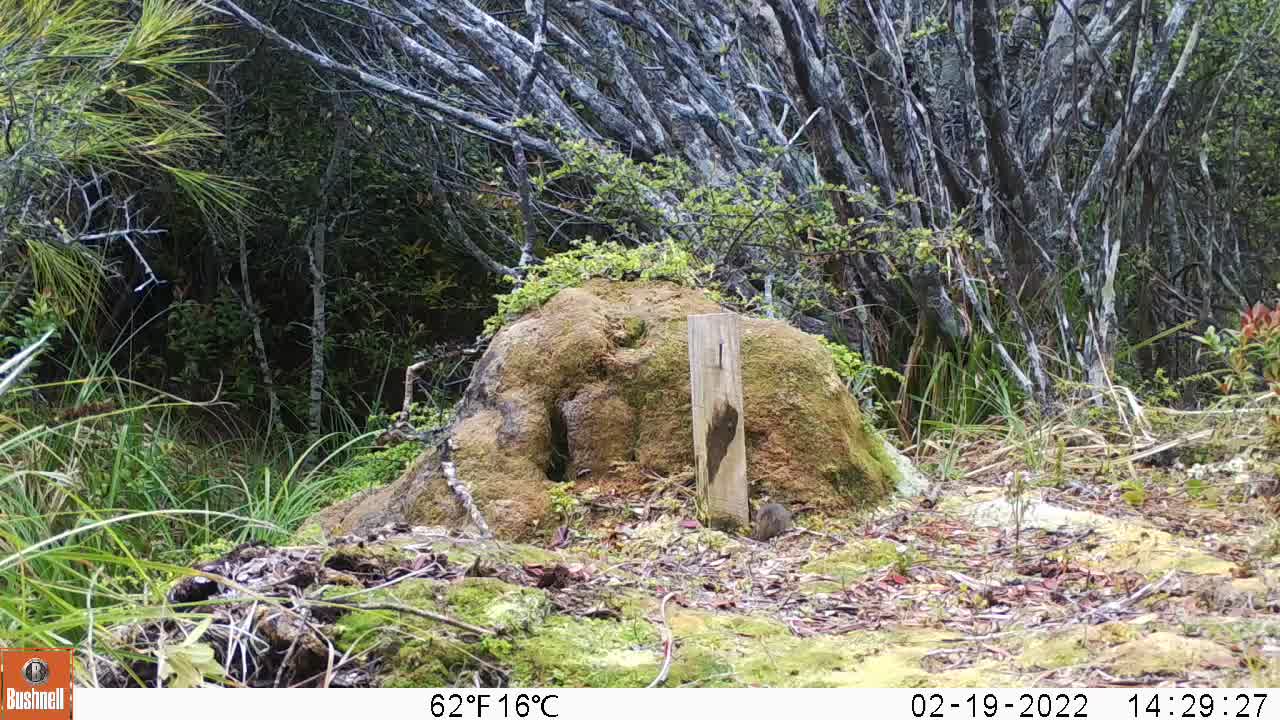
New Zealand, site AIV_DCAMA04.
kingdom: Animalia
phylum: Chordata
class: Mammalia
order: Rodentia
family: Muridae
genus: Mus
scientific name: Mus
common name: mouse